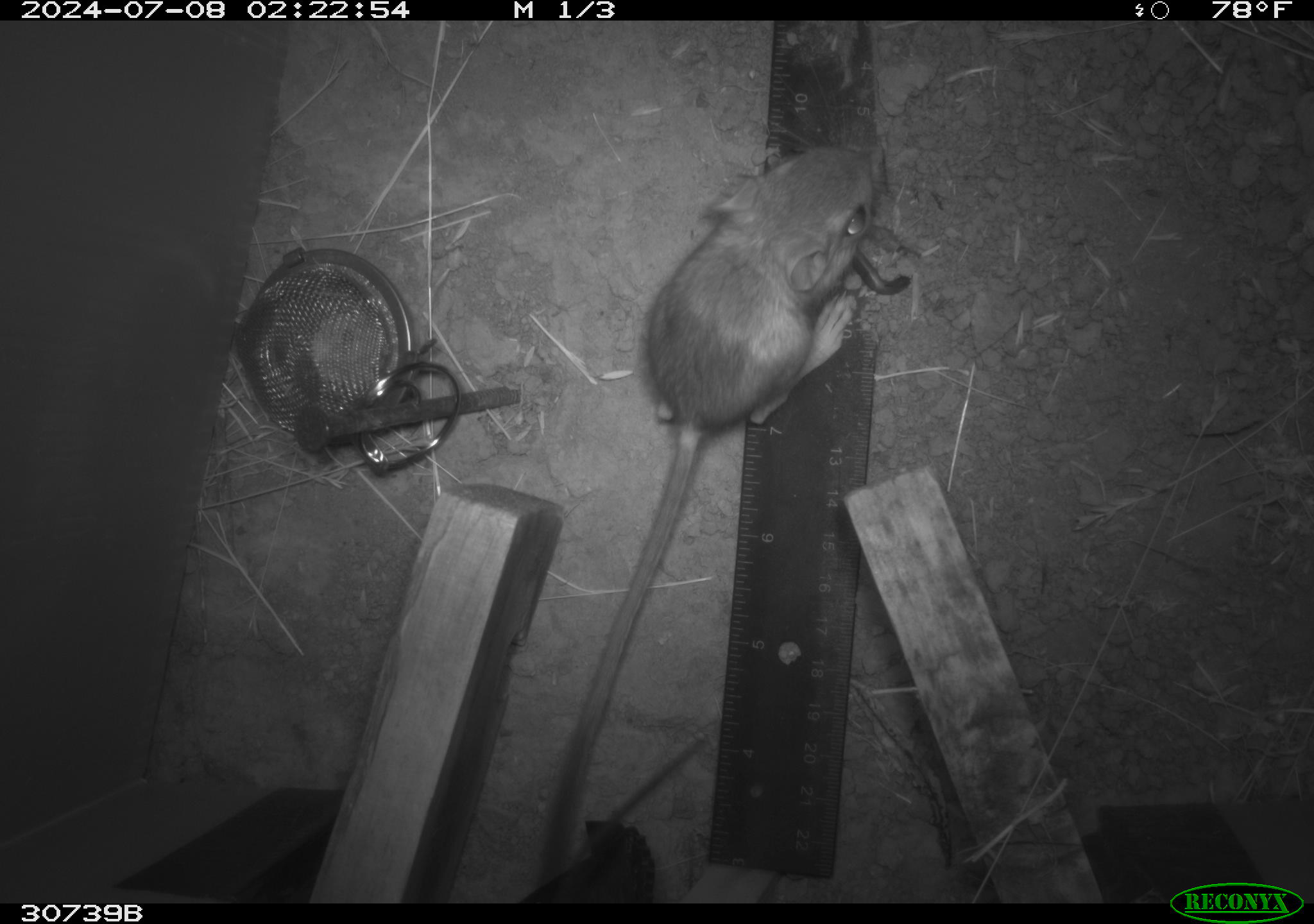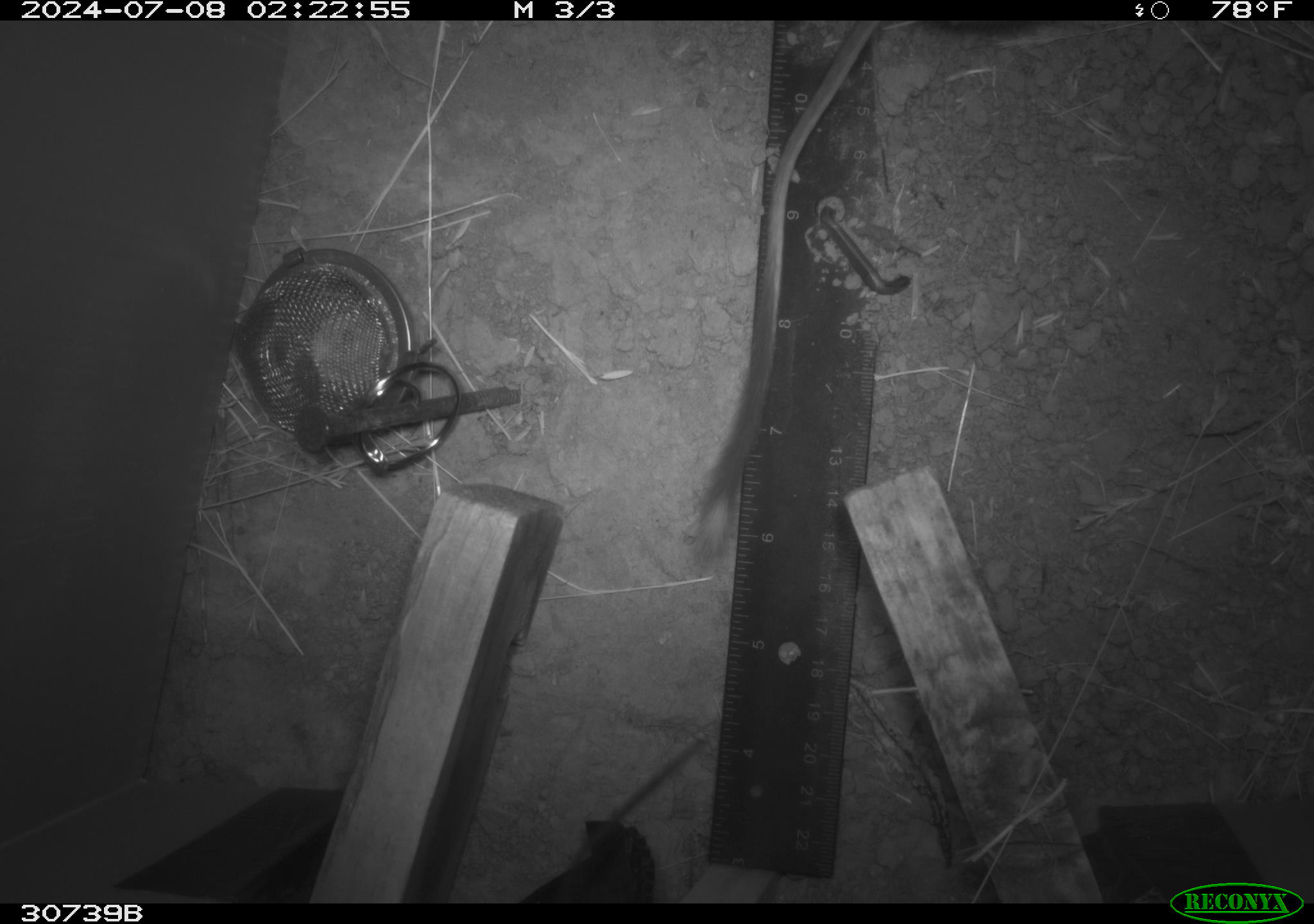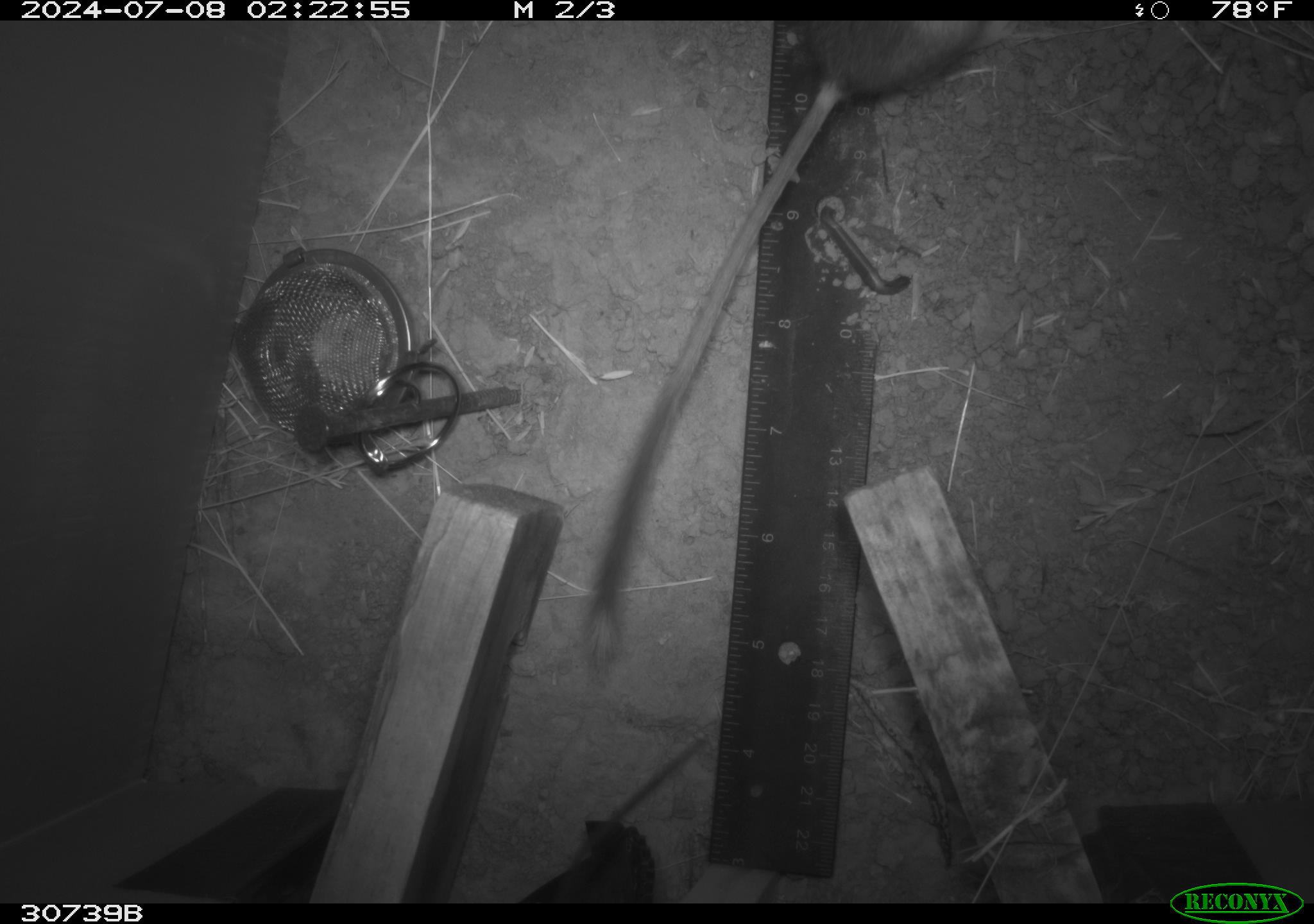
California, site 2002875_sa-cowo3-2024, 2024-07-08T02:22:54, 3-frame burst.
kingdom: Animalia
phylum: Chordata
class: Mammalia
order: Rodentia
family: Heteromyidae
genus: Dipodomys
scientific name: Dipodomys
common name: kangaroo rats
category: dipodomys species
Dipodomys species (kangaroo rats) (Dipodomys).